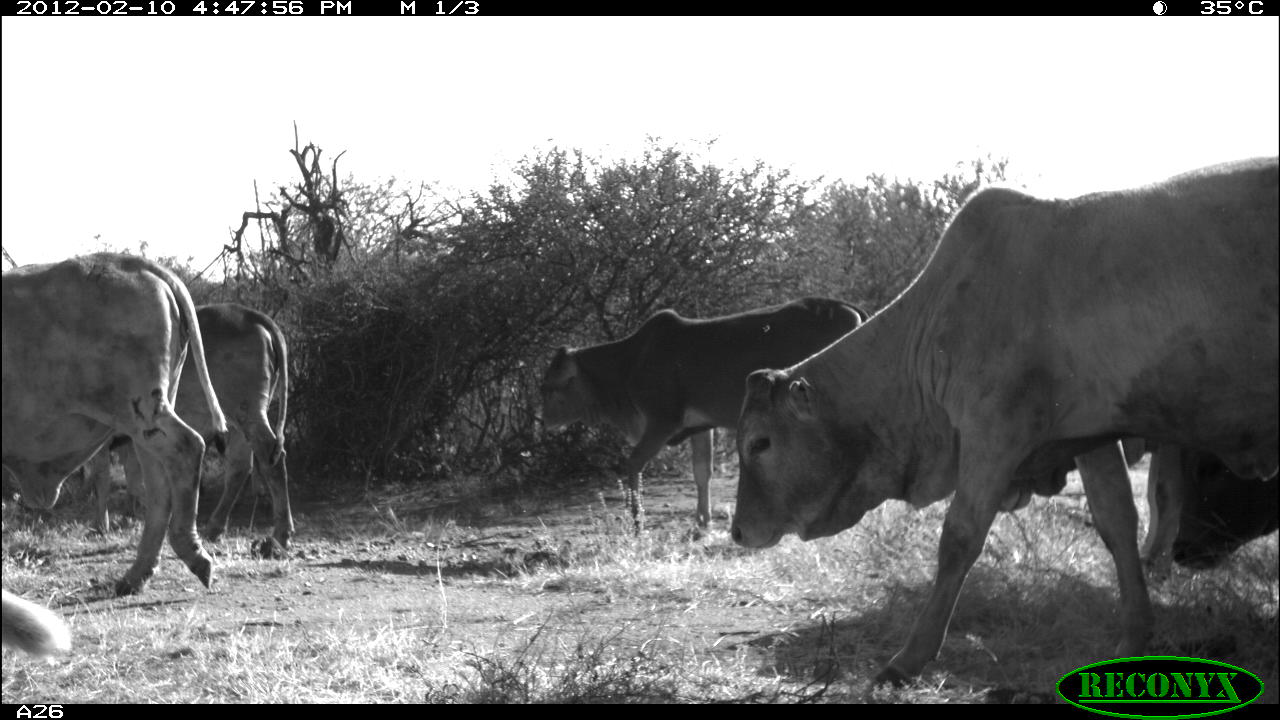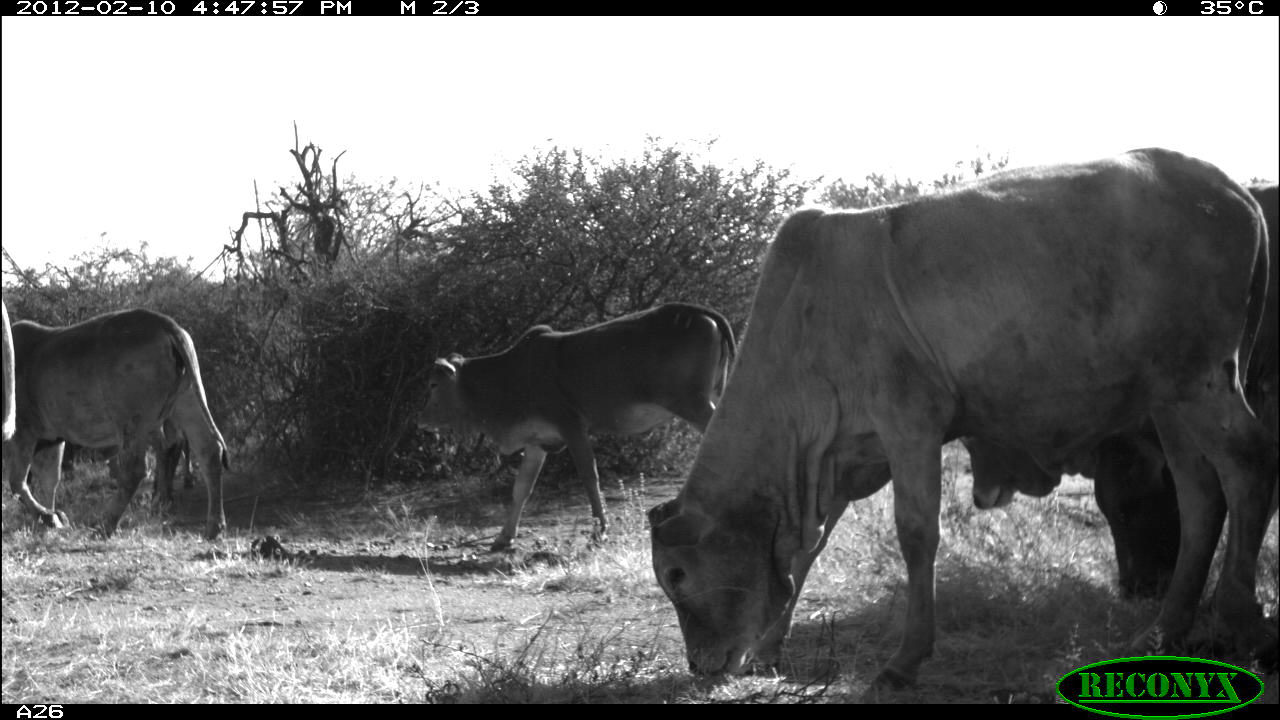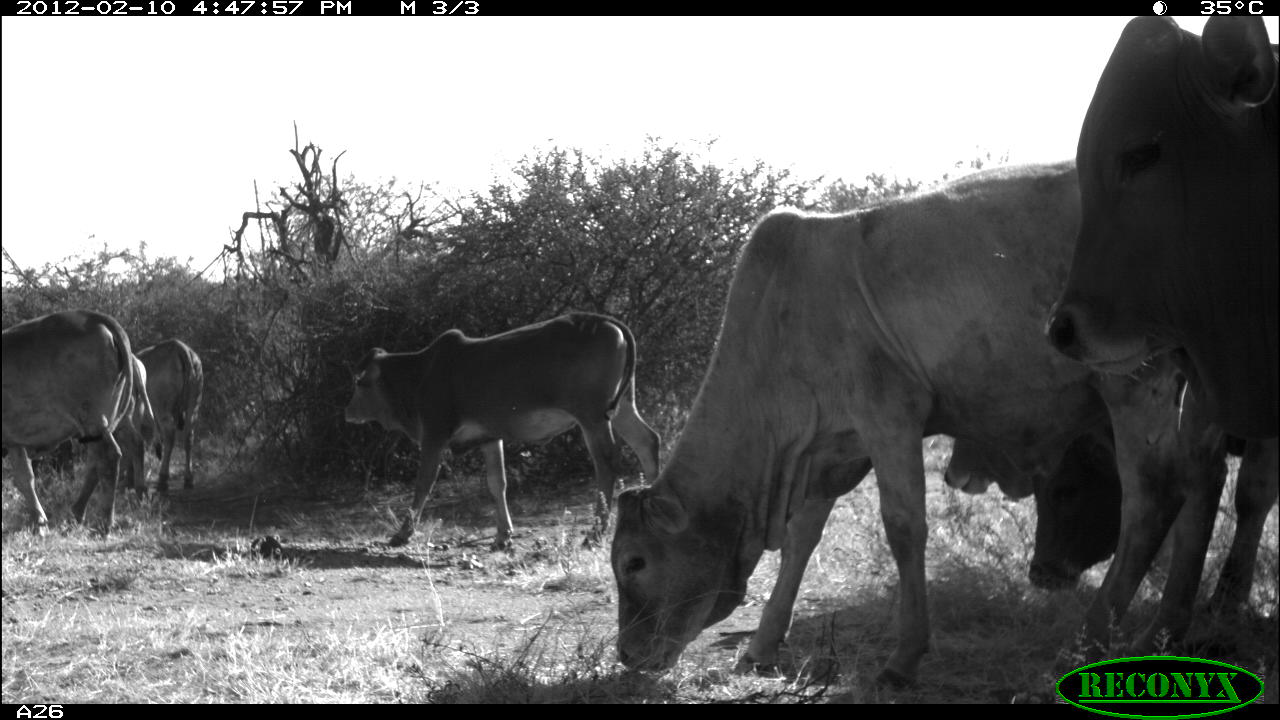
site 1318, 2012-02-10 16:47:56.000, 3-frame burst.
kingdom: Animalia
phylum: Chordata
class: Mammalia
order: Artiodactyla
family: Bovidae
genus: Bos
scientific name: Bos taurus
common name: domestic cattle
Bos taurus (domestic cattle), count 6.